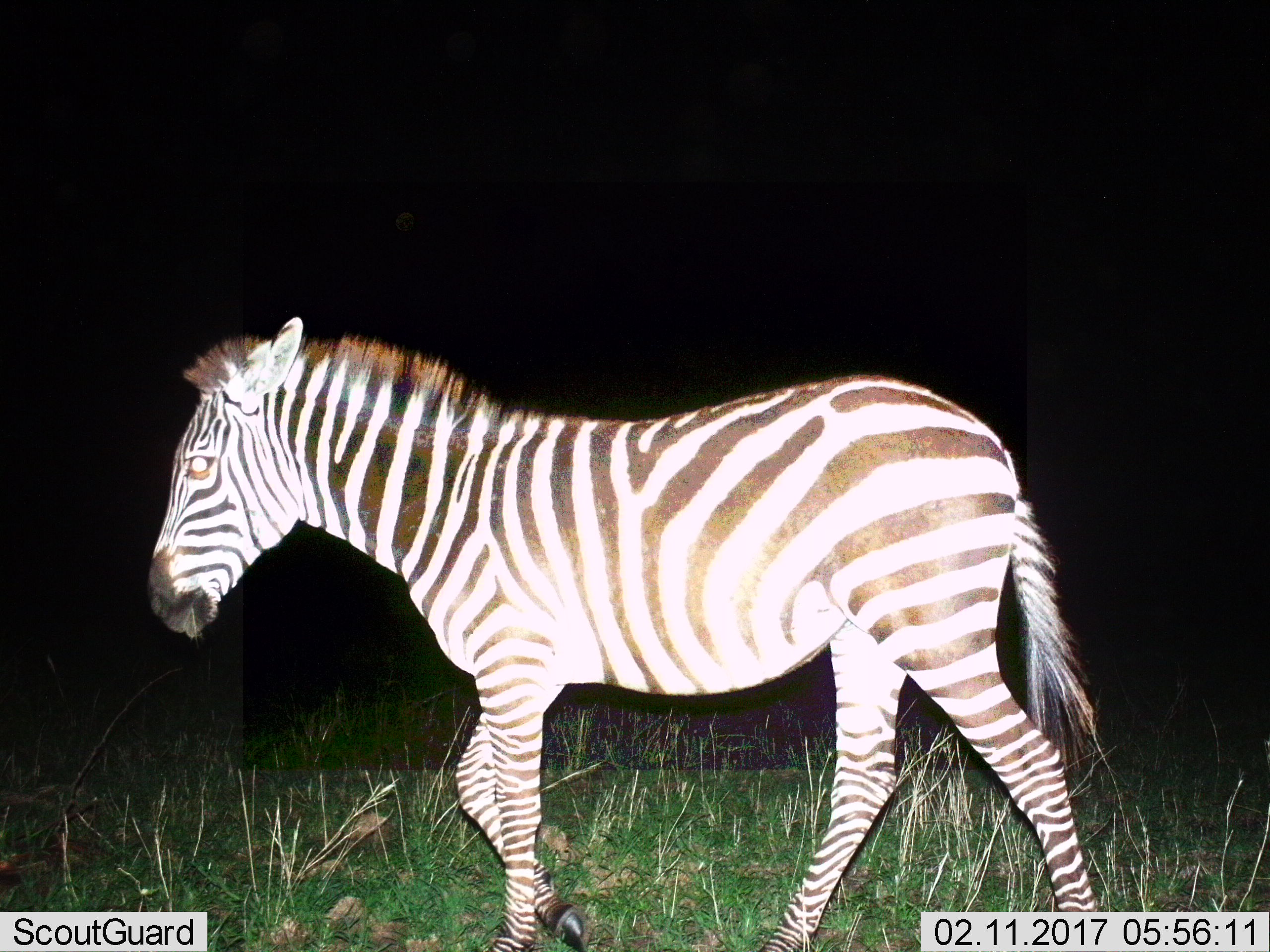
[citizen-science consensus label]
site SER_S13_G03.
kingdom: Animalia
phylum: Chordata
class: Mammalia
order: Perissodactyla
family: Equidae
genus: Equus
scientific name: Equus quagga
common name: plains zebra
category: zebraplains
Zebraplains (plains zebra) (Equus quagga), count 1. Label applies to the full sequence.